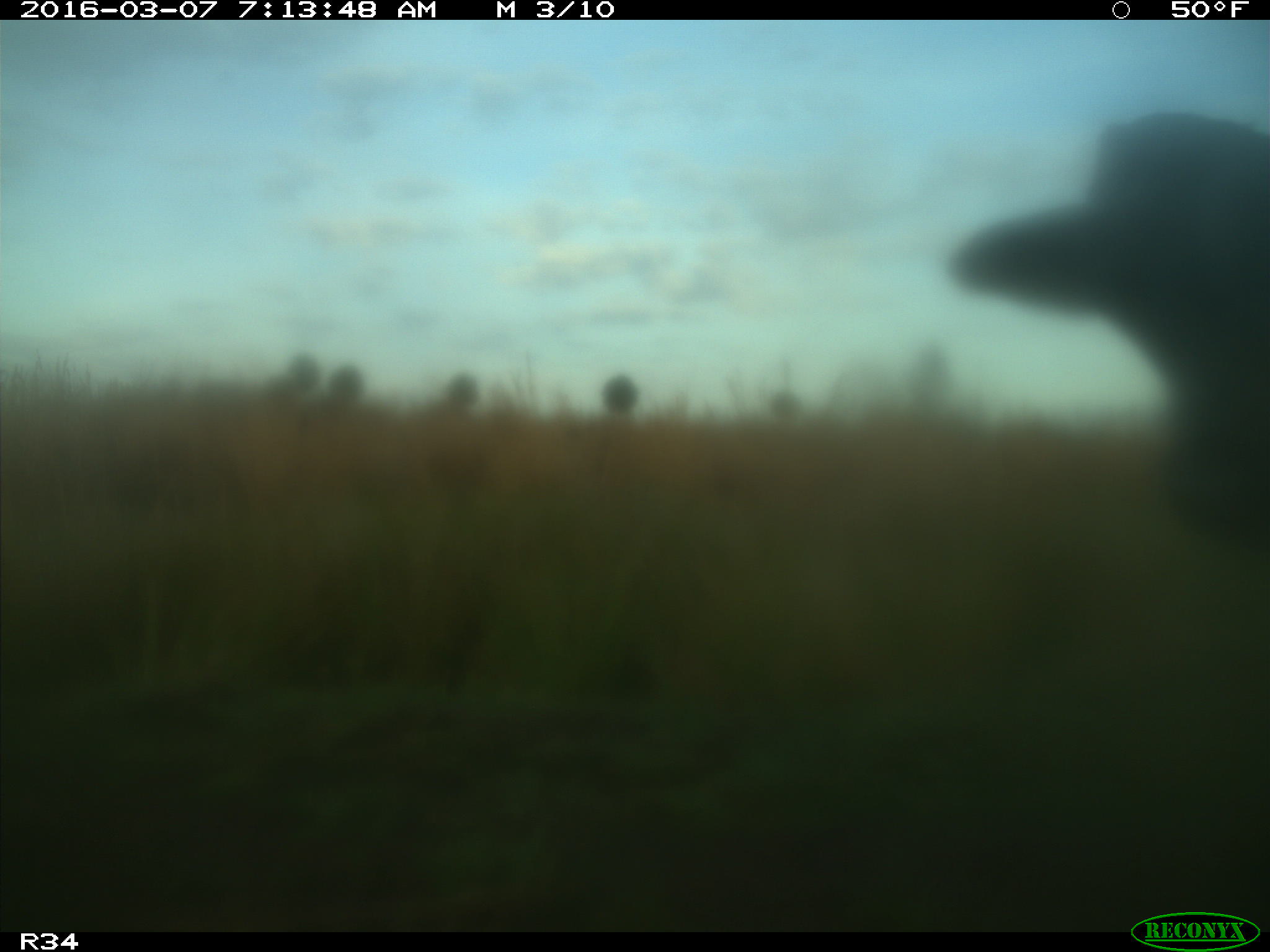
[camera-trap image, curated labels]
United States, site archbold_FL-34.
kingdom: Animalia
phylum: Chordata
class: Mammalia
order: Artiodactyla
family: Bovidae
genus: Bos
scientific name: Bos taurus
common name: domestic cow